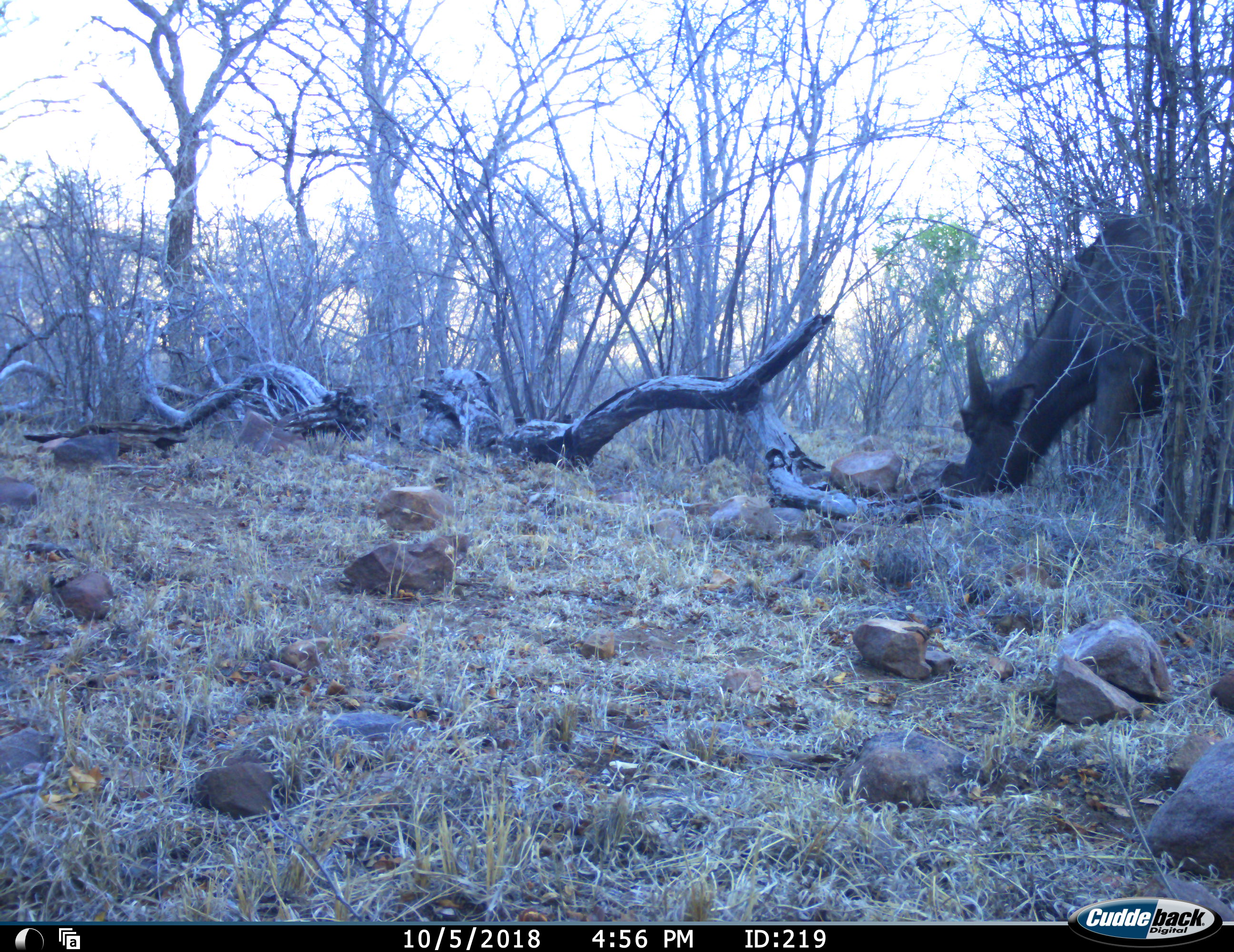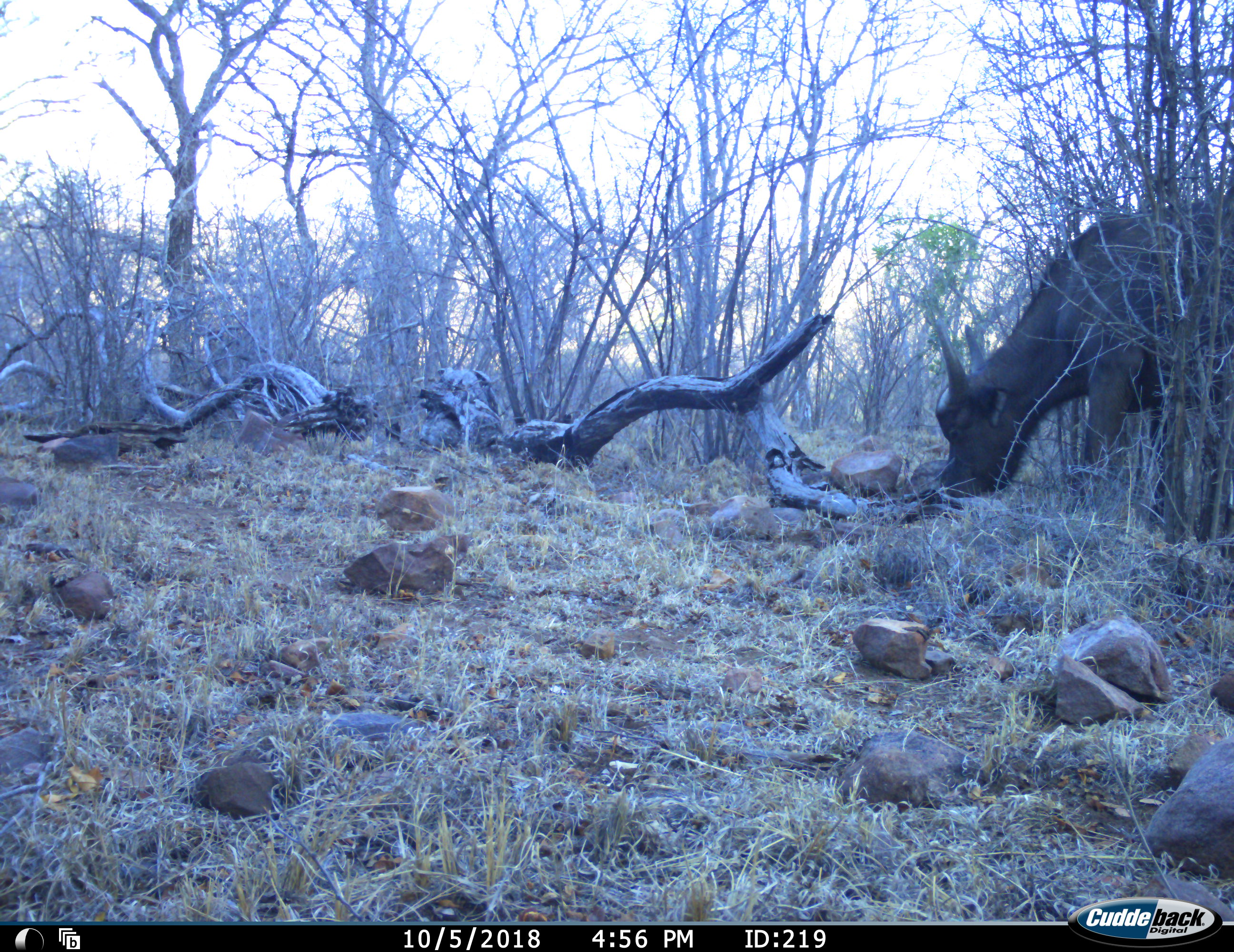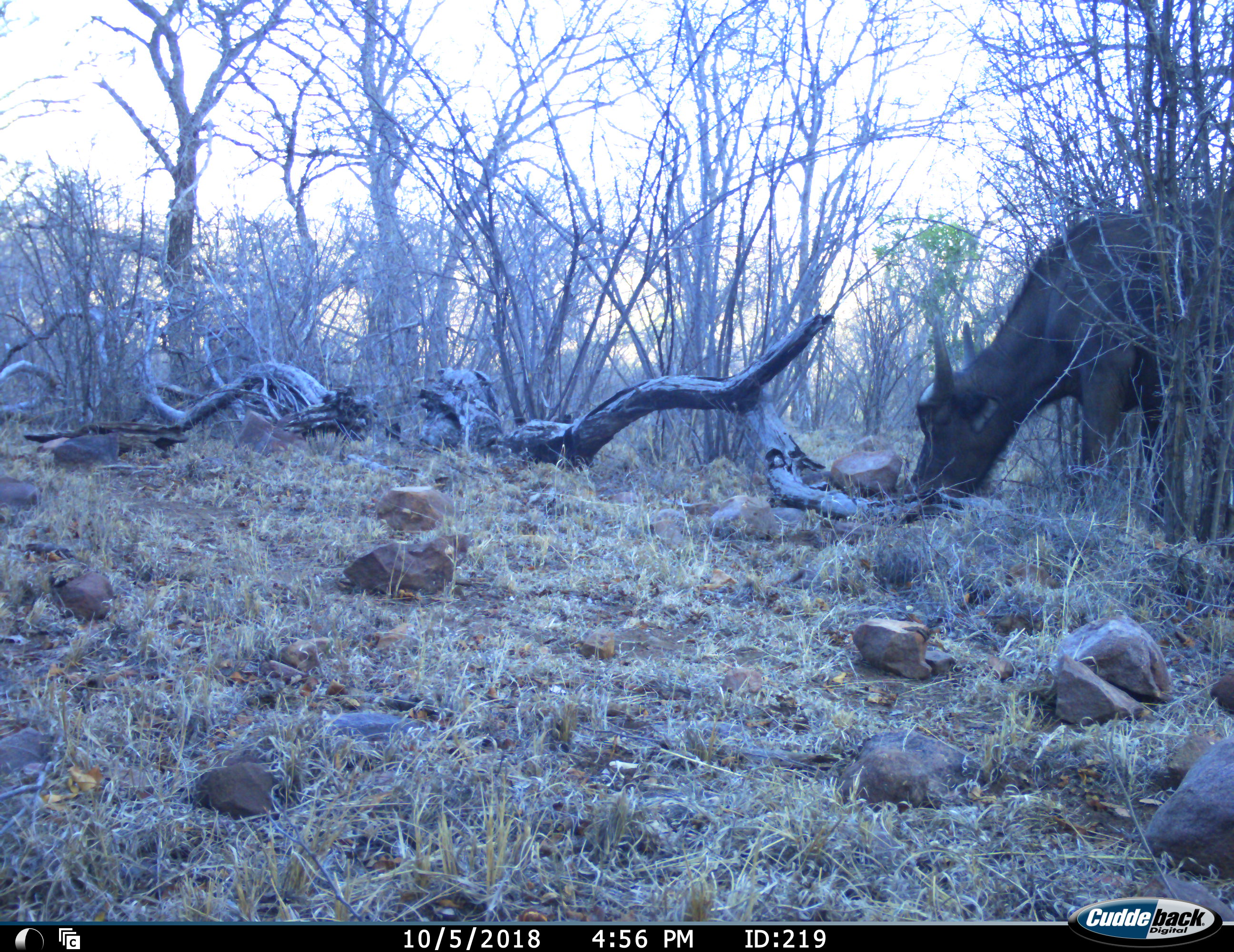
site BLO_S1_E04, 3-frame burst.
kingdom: Animalia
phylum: Chordata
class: Mammalia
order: Artiodactyla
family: Bovidae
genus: Syncerus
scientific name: Syncerus caffer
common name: african buffalo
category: buffalo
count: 1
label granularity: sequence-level